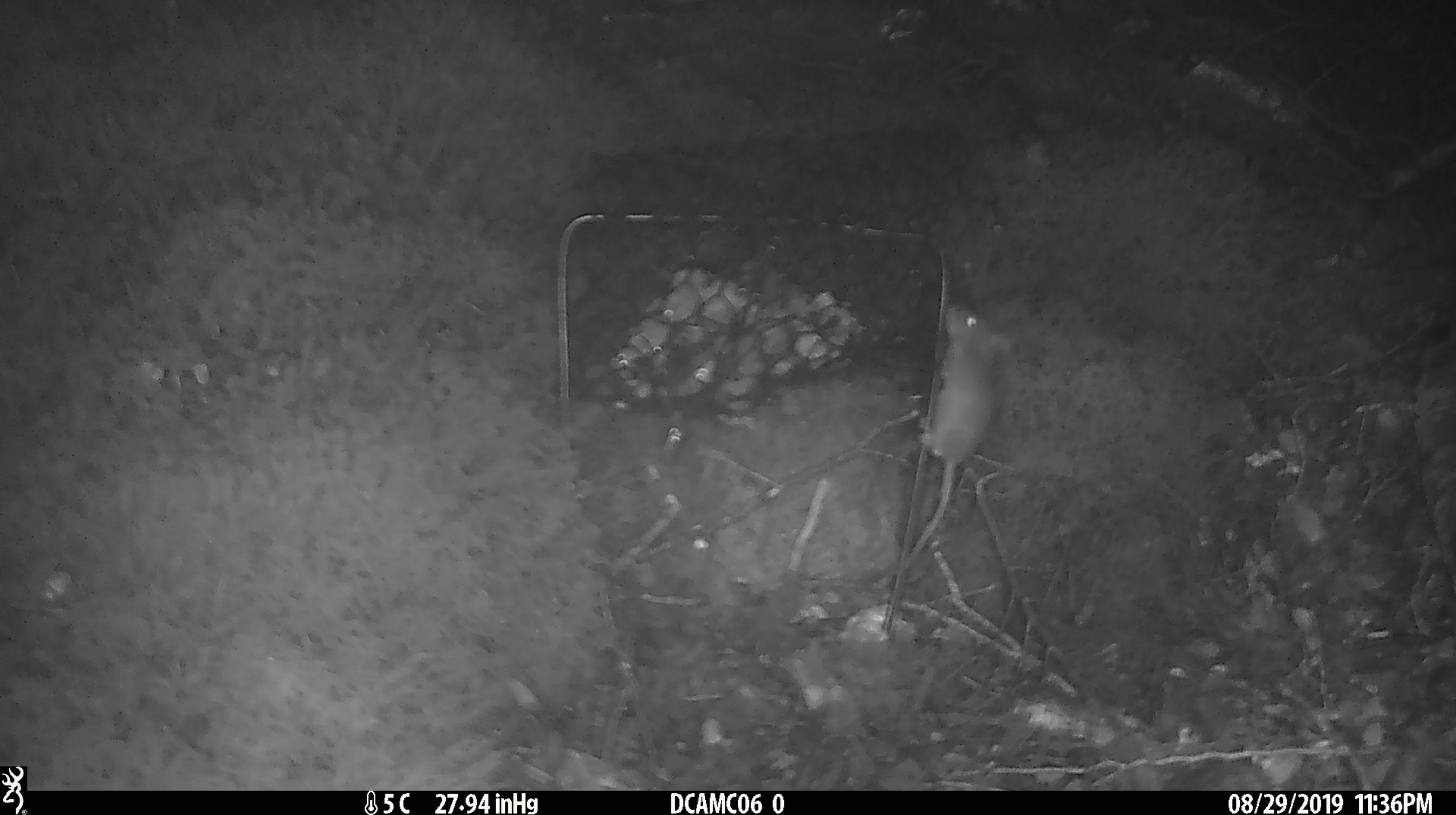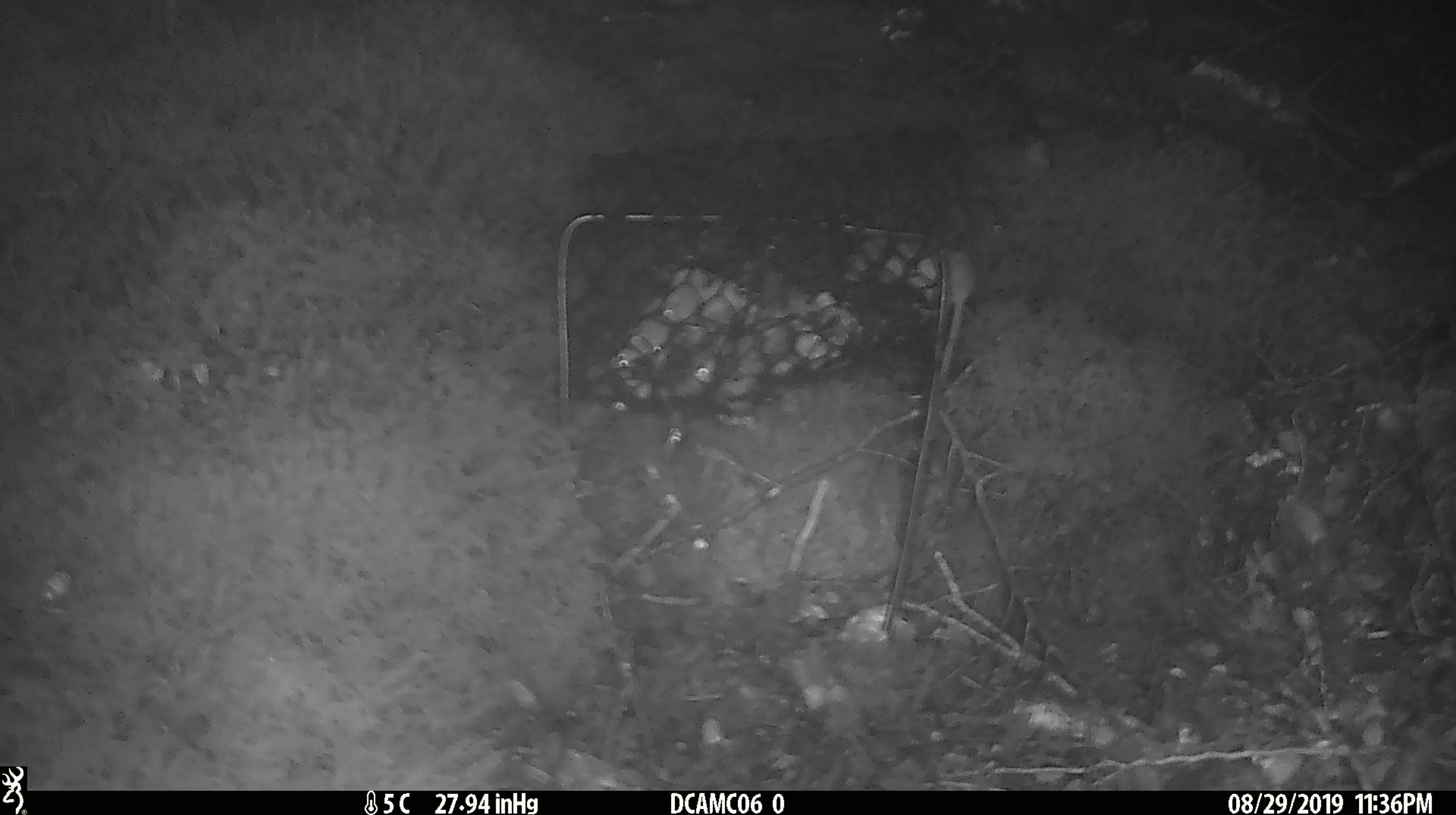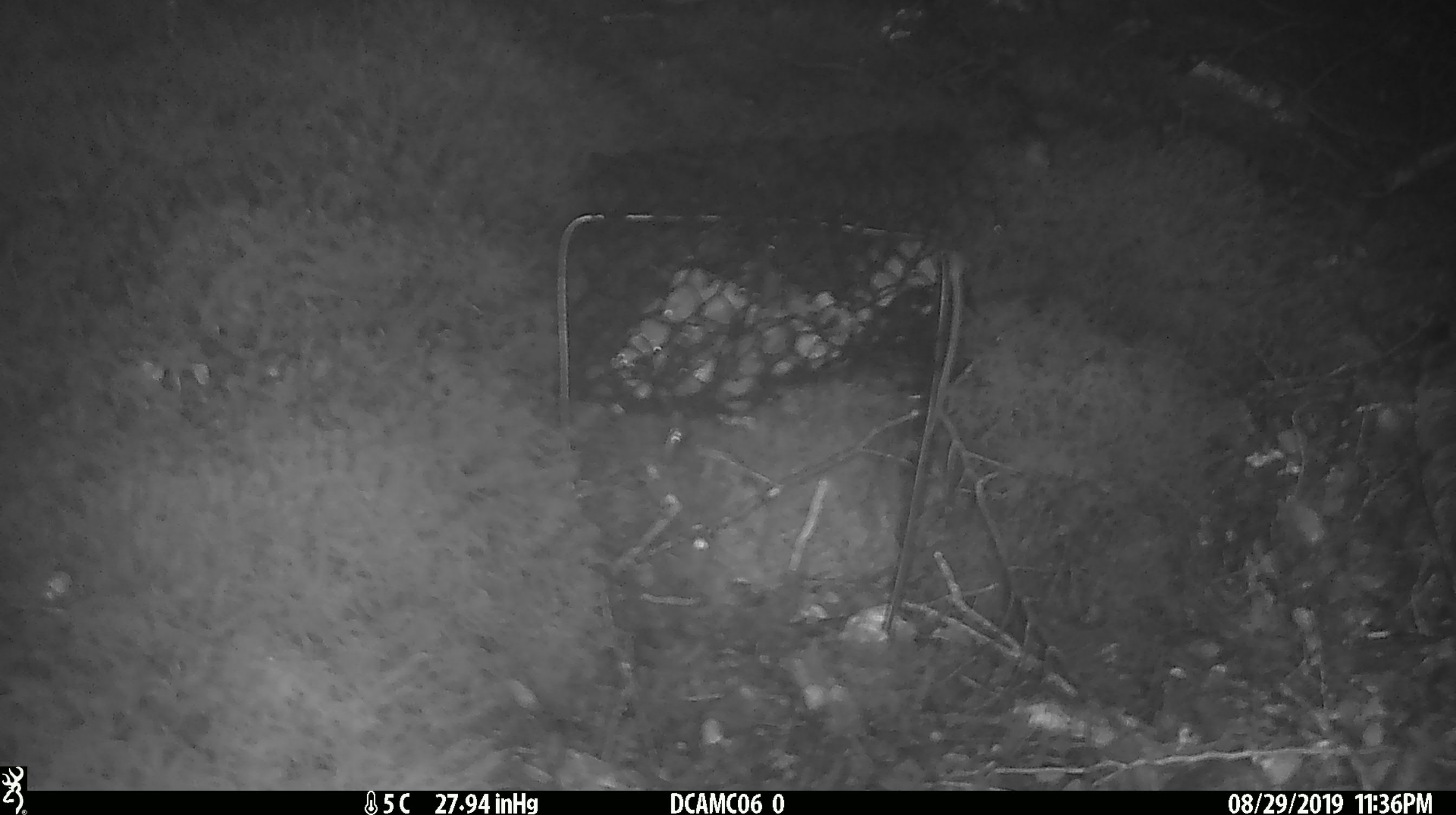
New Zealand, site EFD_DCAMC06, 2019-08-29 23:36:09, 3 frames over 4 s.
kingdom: Animalia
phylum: Chordata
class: Mammalia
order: Rodentia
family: Muridae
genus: Mus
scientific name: Mus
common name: mouse